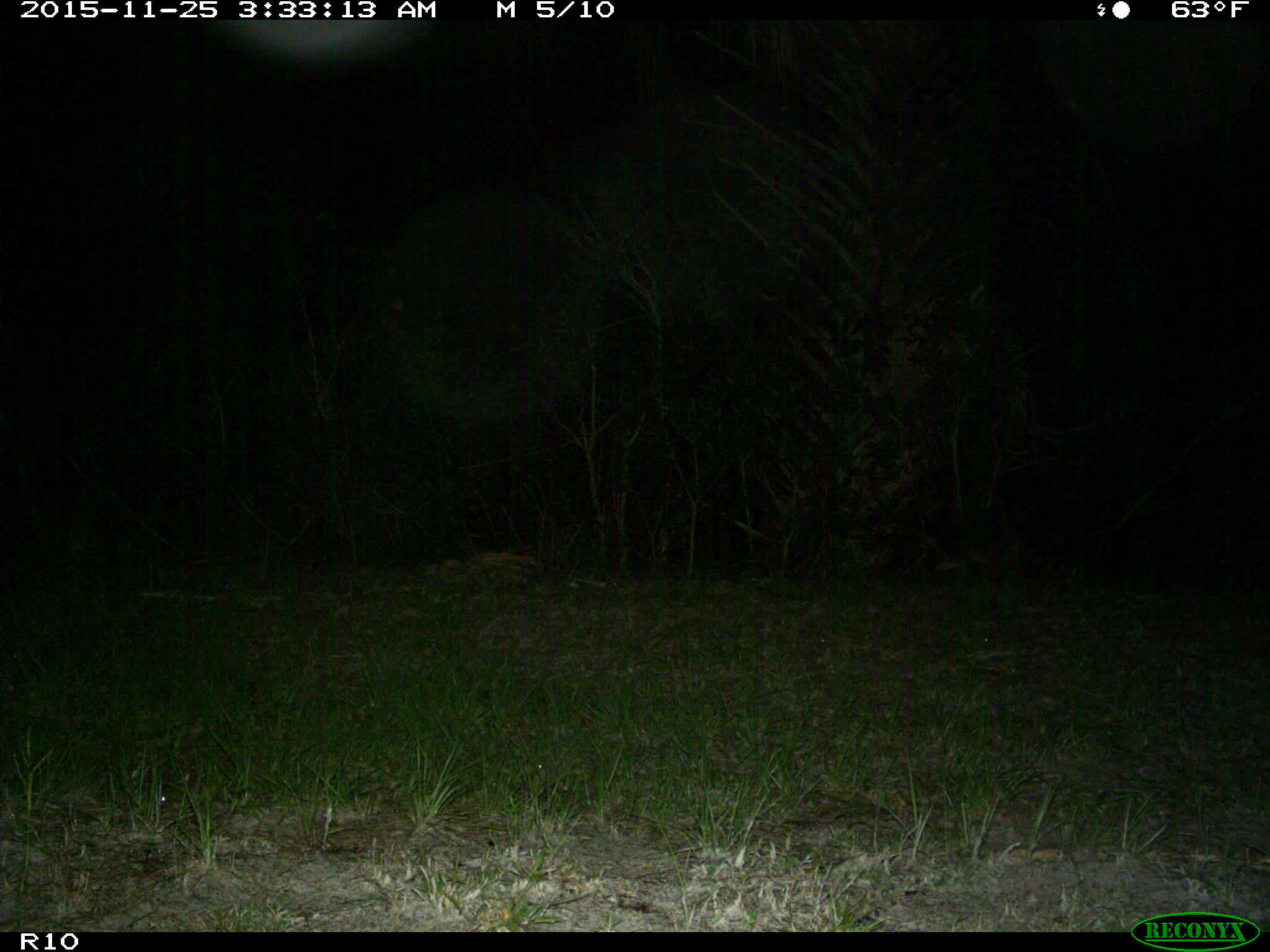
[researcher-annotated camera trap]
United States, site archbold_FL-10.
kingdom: Animalia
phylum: Chordata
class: Mammalia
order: Carnivora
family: Procyonidae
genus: Procyon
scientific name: Procyon lotor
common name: common raccoon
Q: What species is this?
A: Procyon lotor (common raccoon).